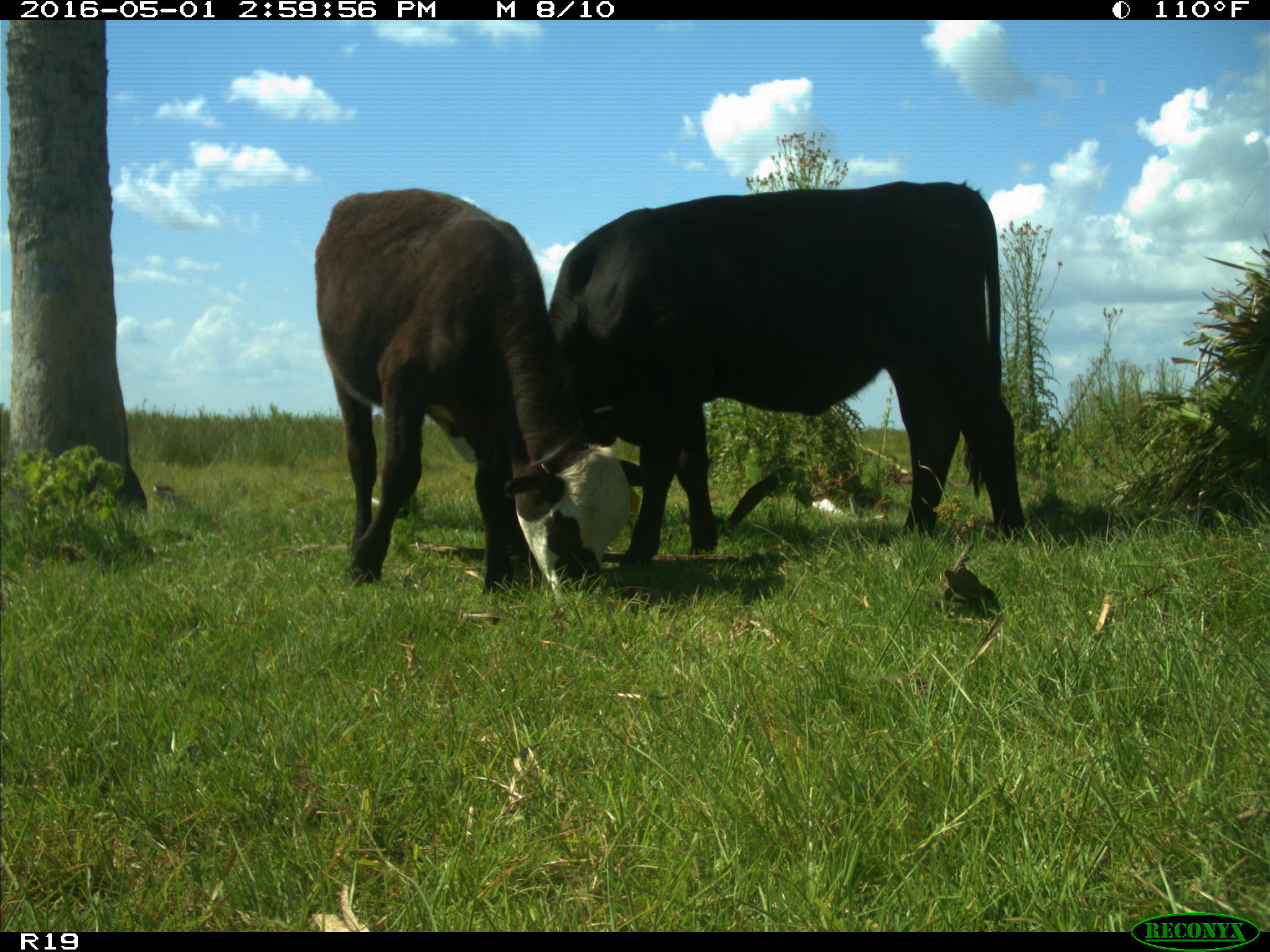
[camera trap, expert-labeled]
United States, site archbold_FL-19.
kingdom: Animalia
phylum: Chordata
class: Mammalia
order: Artiodactyla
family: Bovidae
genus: Bos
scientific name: Bos taurus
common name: domestic cow